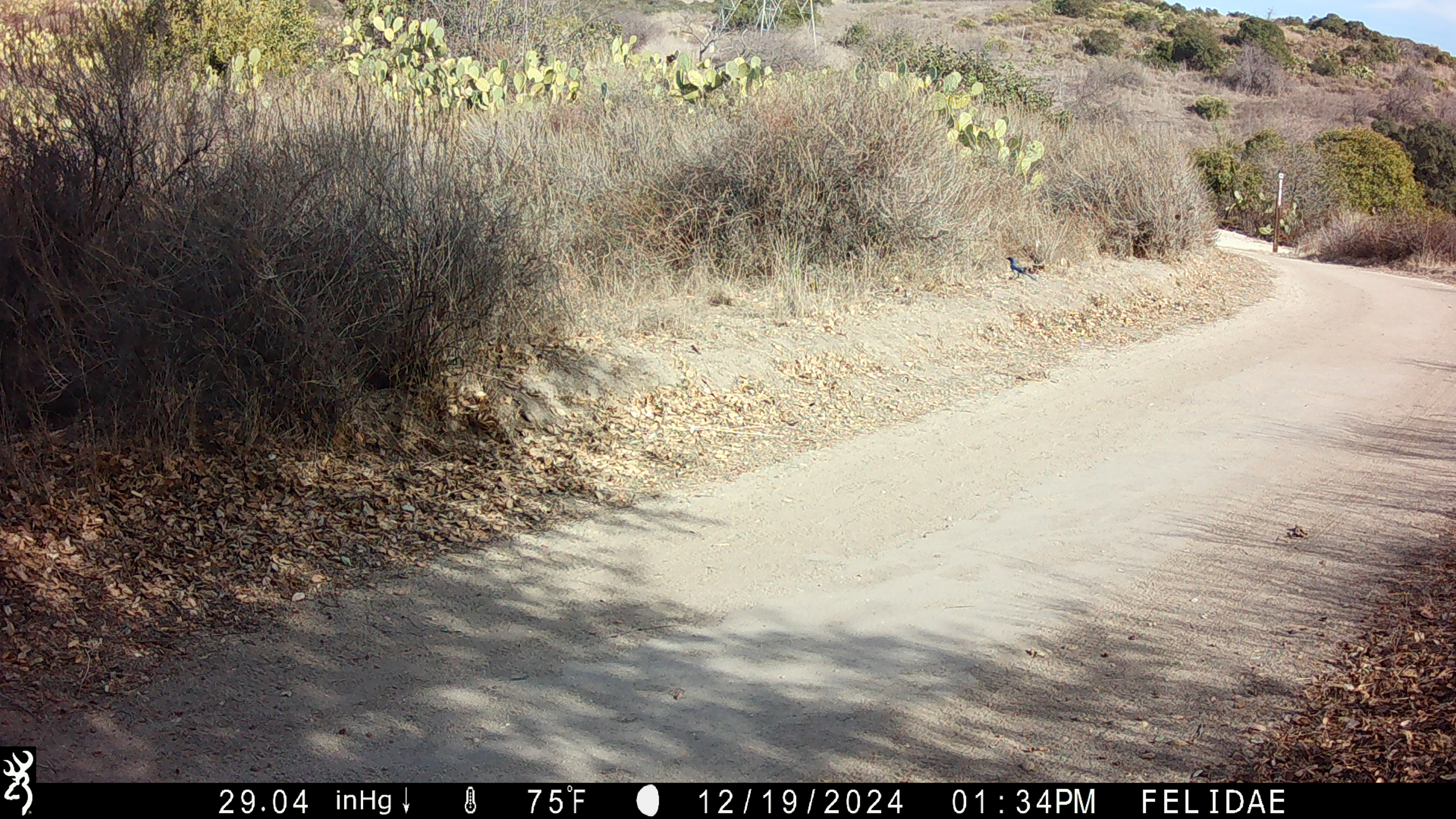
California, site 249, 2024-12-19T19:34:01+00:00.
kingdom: Animalia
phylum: Chordata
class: Aves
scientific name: Aves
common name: bird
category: unknown bird